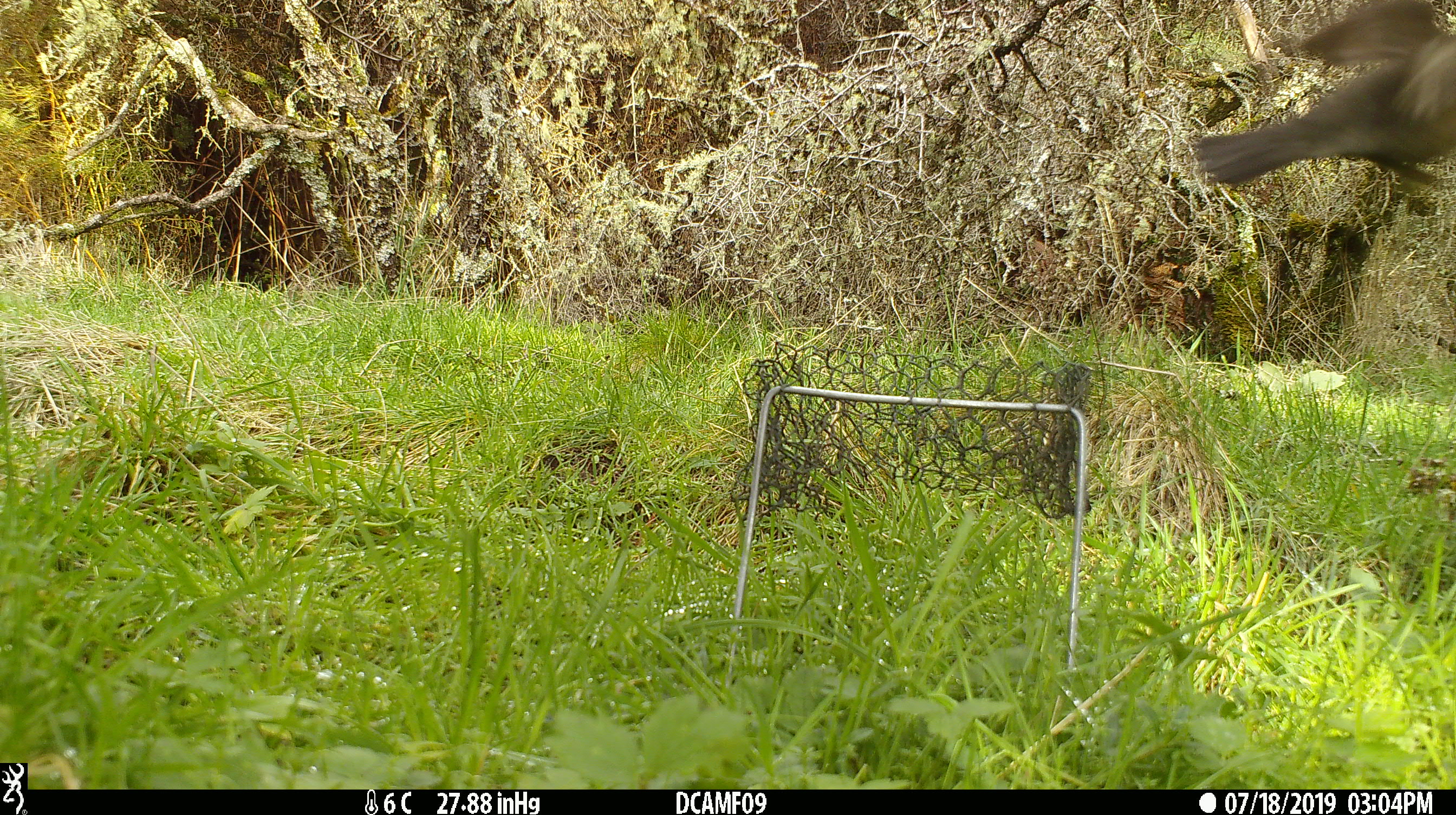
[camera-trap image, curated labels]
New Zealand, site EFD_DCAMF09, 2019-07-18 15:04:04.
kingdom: Animalia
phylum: Chordata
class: Aves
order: Passeriformes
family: Turdidae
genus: Turdus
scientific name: Turdus merula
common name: eurasian blackbird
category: blackbird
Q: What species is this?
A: Blackbird (eurasian blackbird) (Turdus merula).